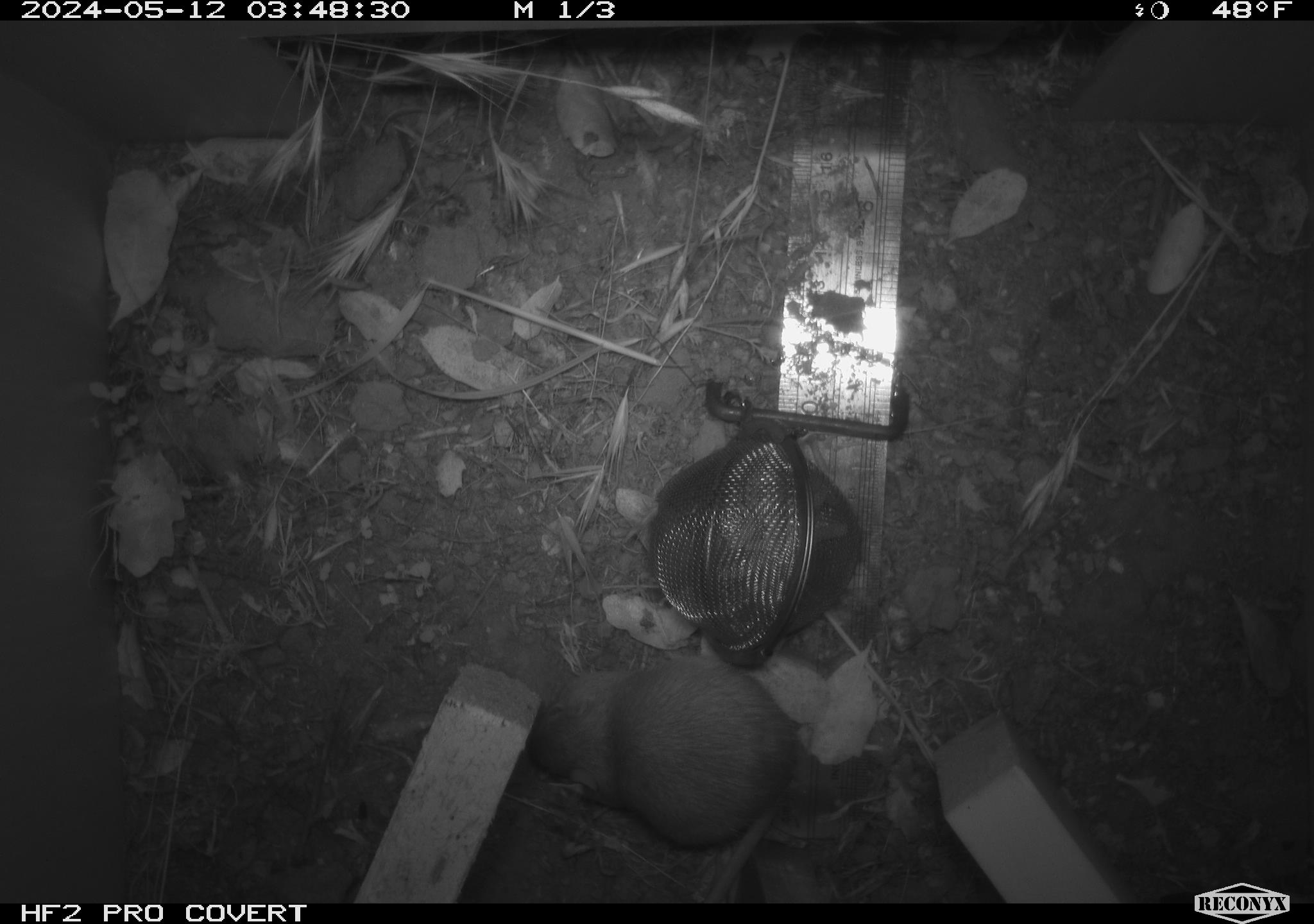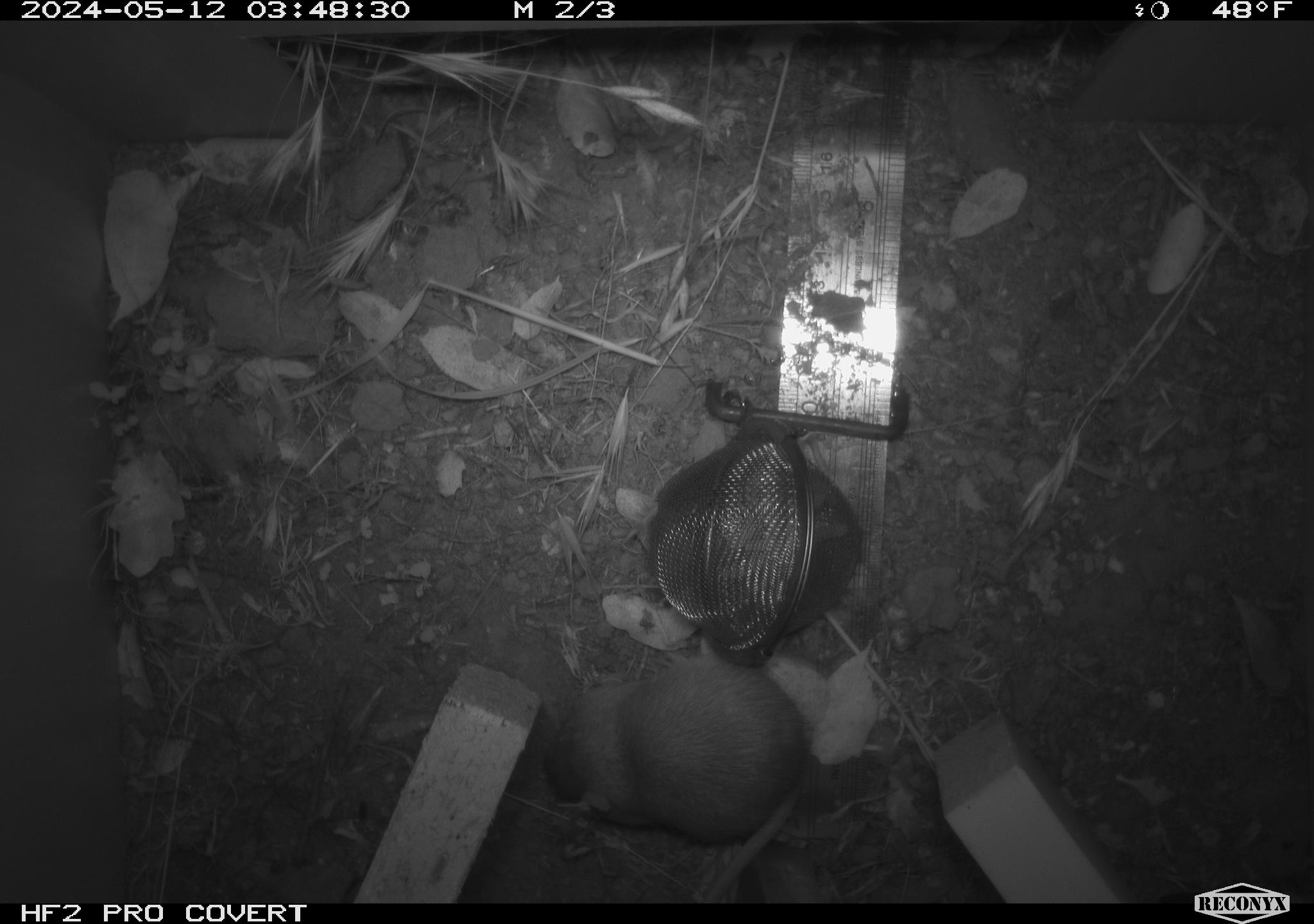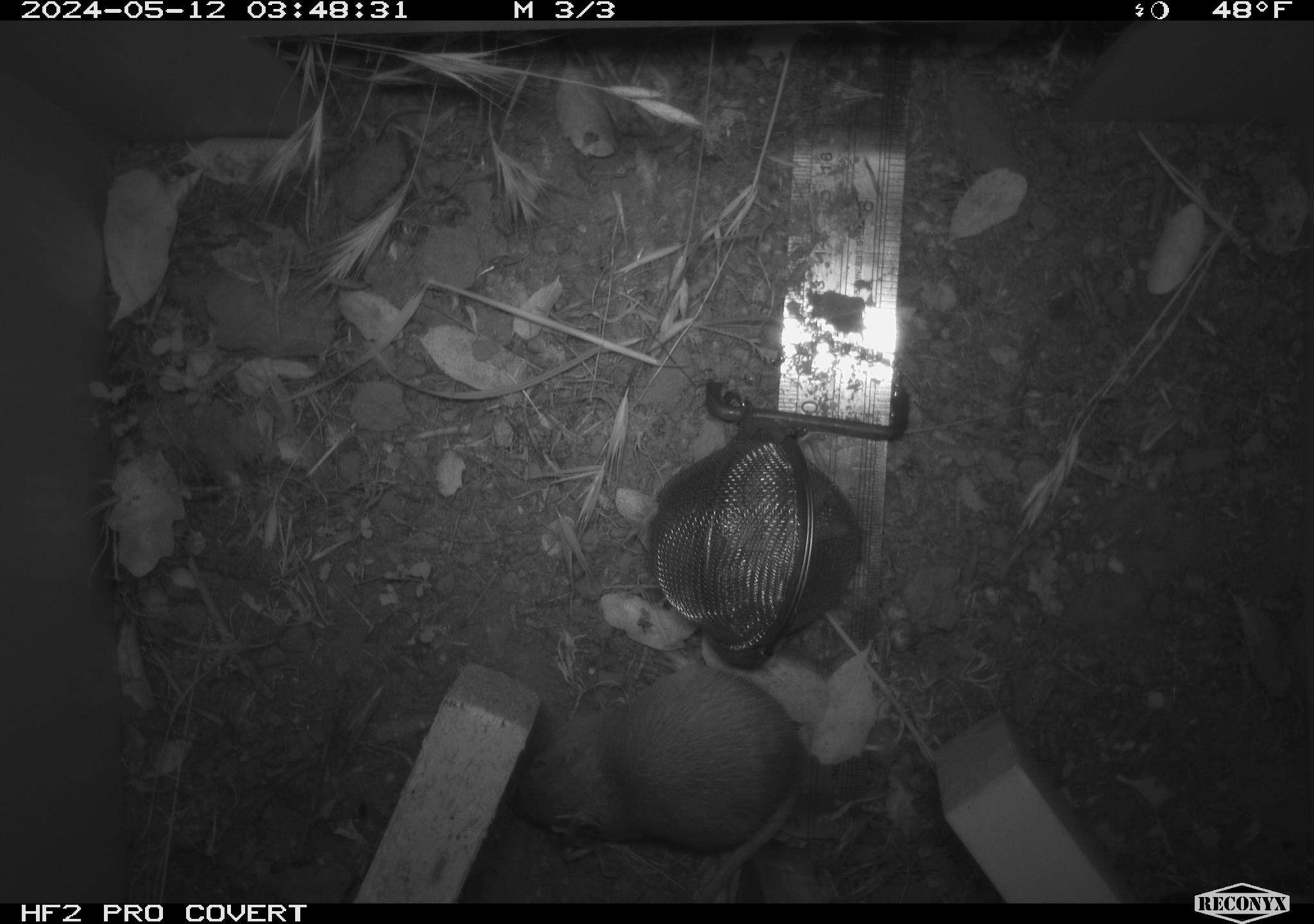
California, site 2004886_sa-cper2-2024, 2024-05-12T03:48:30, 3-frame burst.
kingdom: Animalia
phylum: Chordata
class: Mammalia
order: Rodentia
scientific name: Rodentia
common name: rodent